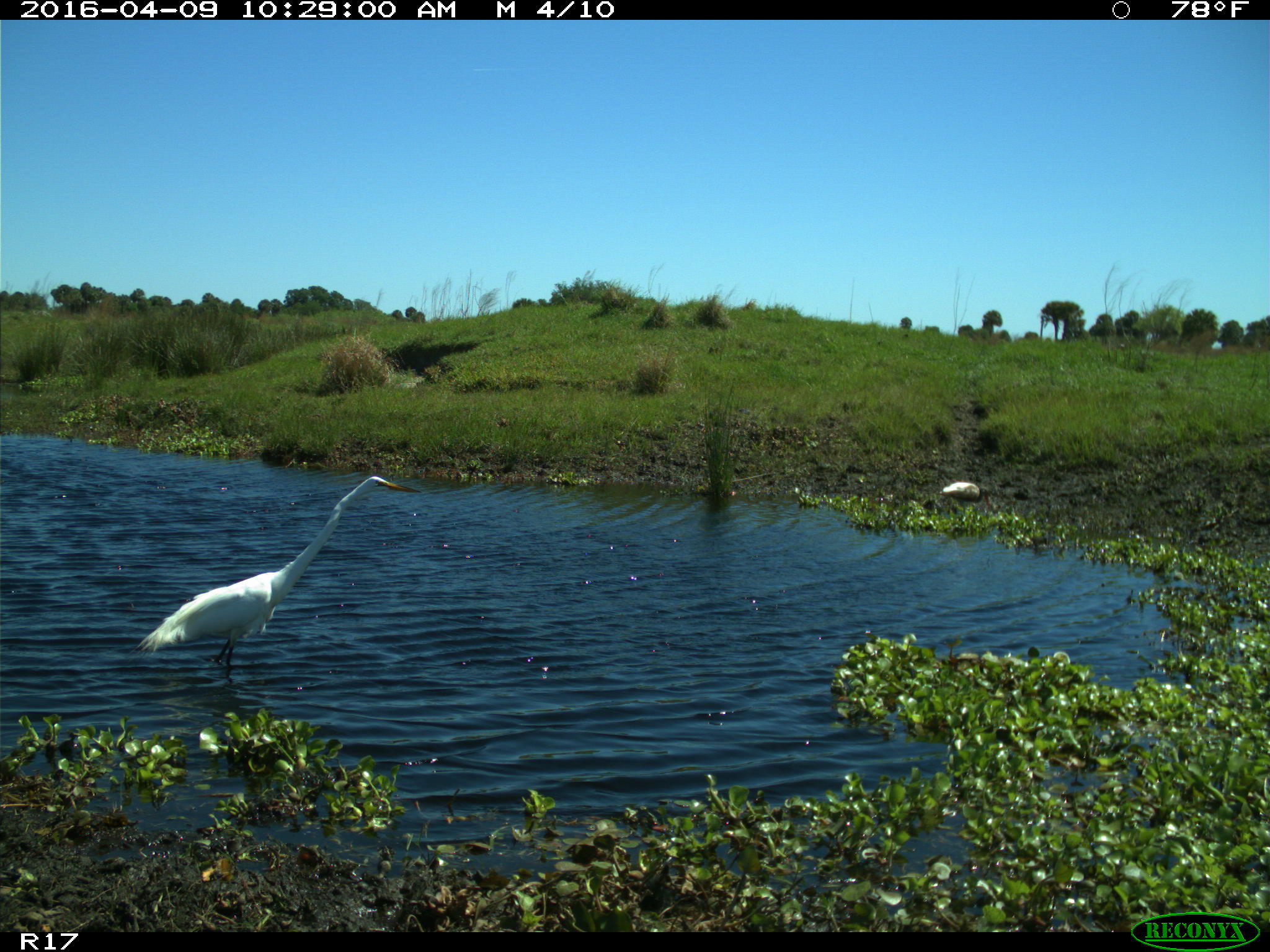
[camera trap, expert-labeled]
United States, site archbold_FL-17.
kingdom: Animalia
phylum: Chordata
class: Aves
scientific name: Aves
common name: birds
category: unidentified bird